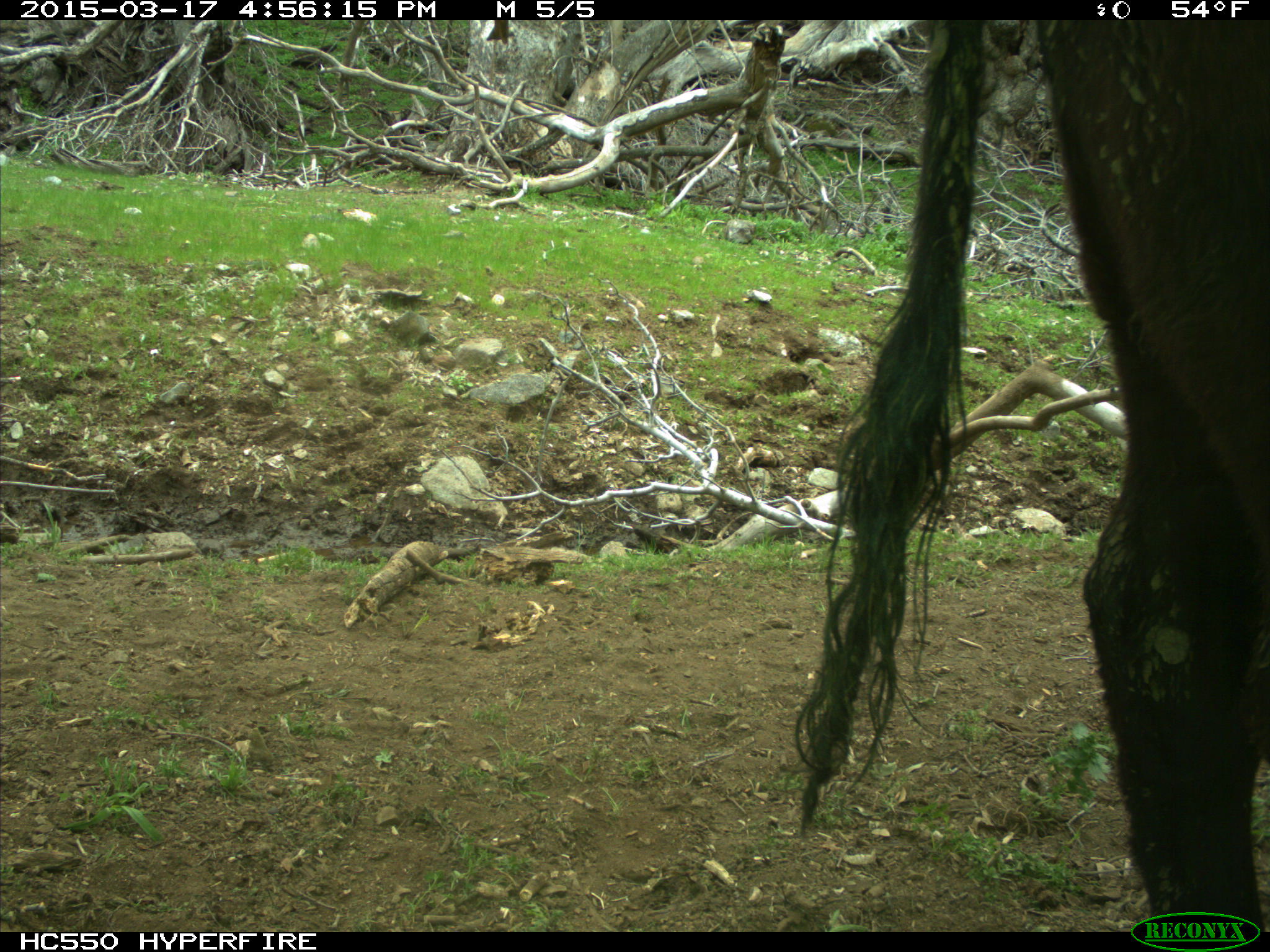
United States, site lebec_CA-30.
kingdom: Animalia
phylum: Chordata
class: Mammalia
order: Artiodactyla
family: Bovidae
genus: Bos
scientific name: Bos taurus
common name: domestic cow